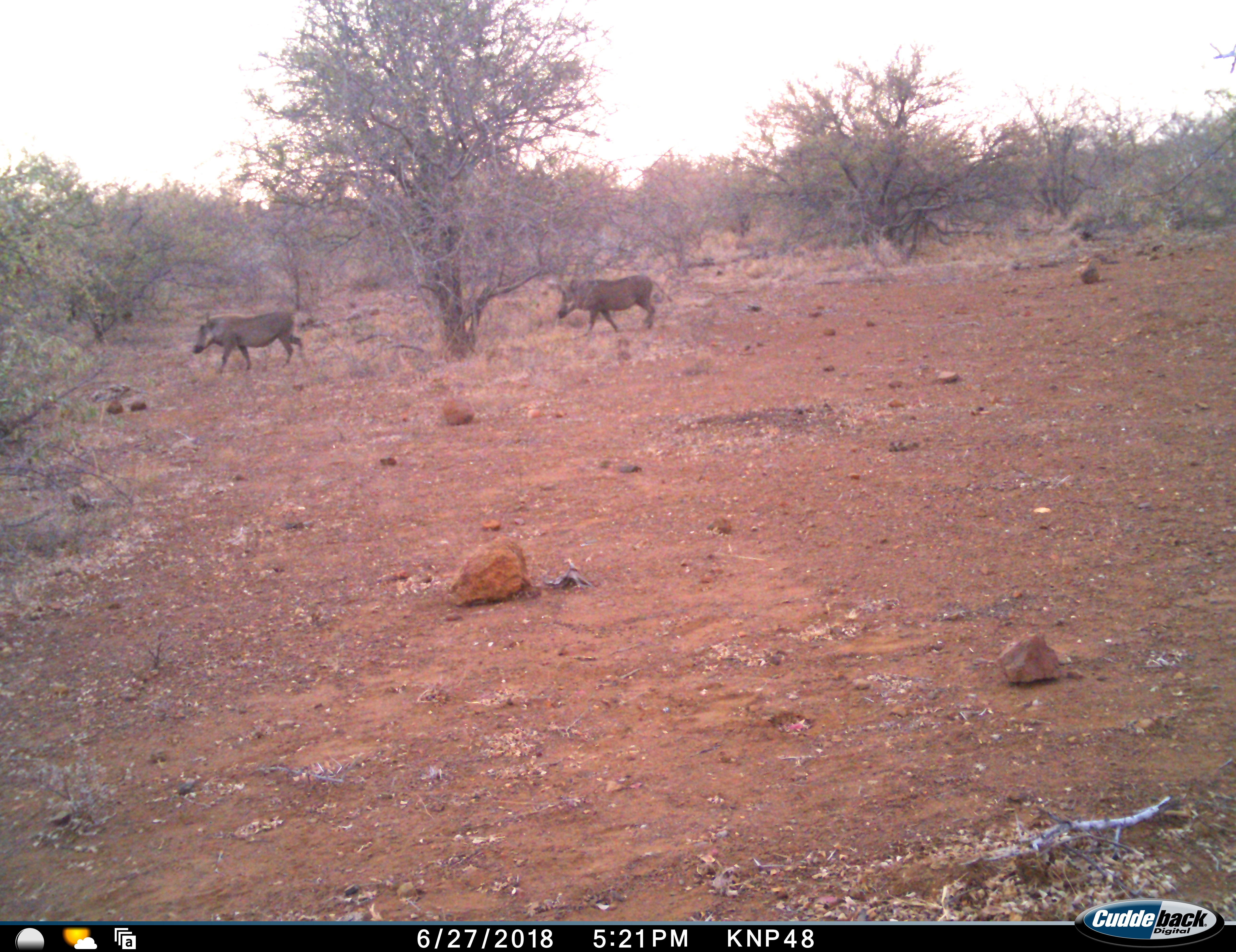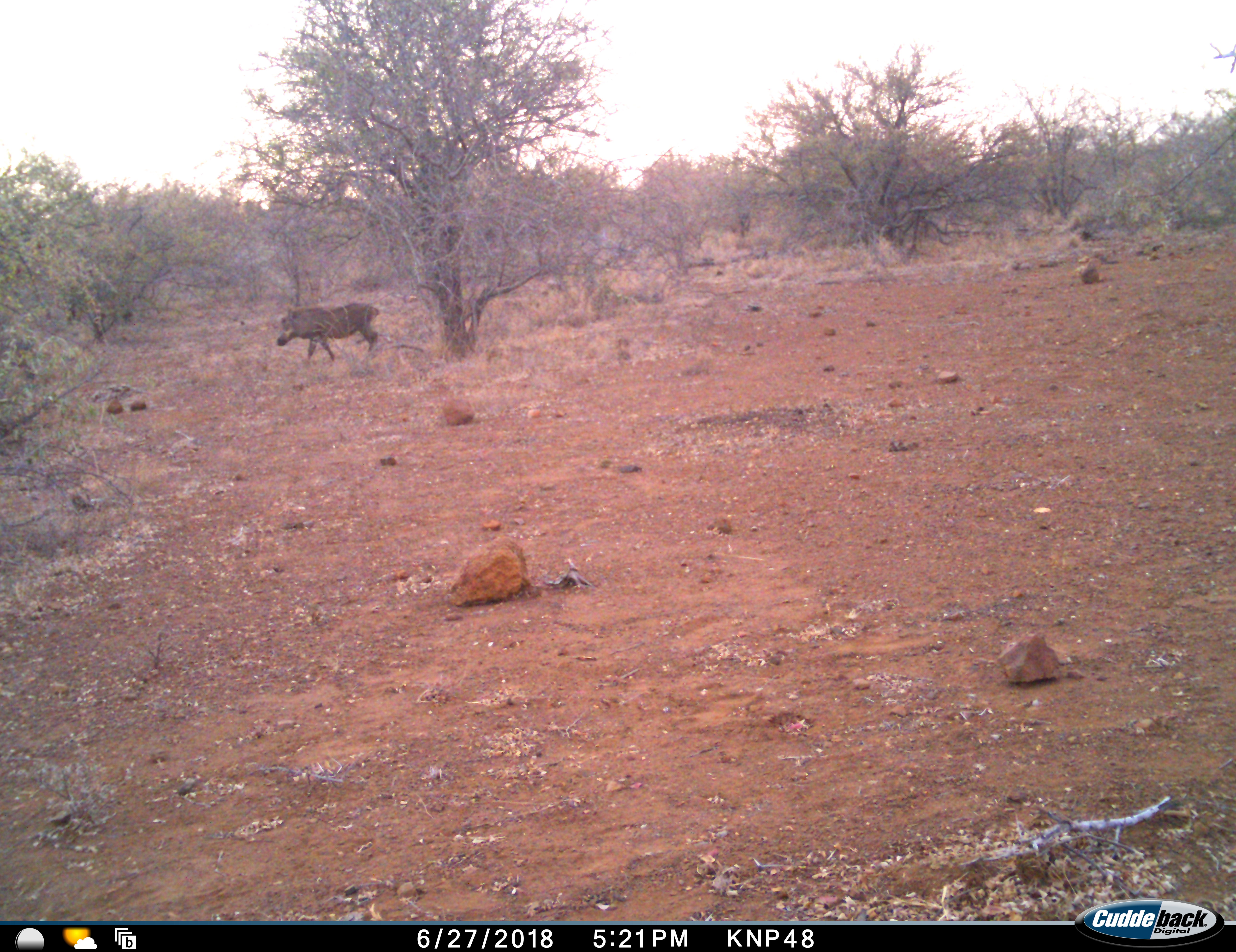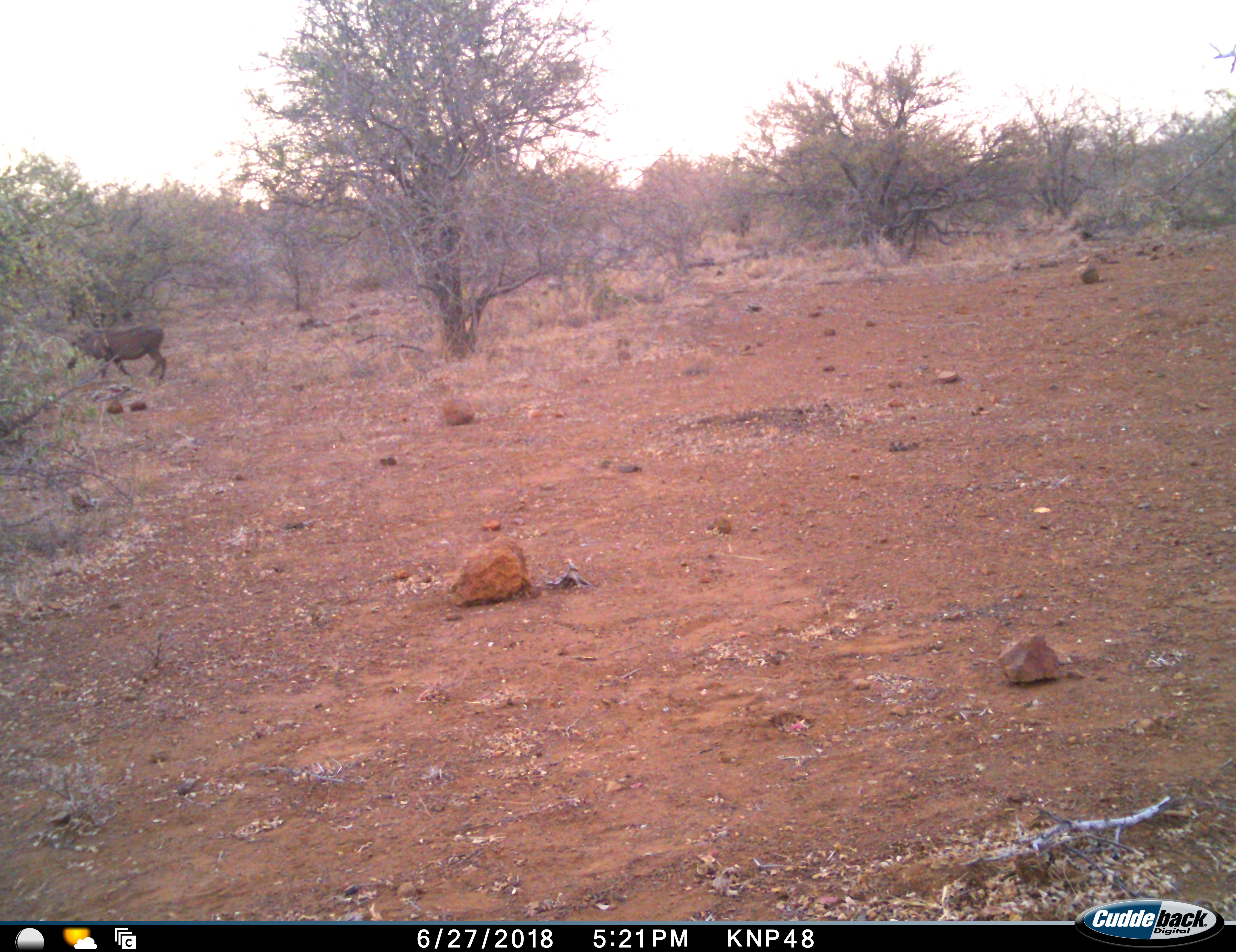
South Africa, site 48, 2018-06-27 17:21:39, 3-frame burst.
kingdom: Animalia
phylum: Chordata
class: Mammalia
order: Artiodactyla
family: Suidae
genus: Phacochoerus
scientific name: Phacochoerus africanus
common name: warthog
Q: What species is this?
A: Warthog (Phacochoerus africanus).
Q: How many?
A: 2.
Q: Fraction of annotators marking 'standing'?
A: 0%.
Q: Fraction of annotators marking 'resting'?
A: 0%.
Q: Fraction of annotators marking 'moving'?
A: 100%.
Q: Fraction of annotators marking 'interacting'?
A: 0%.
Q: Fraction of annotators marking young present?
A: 0%.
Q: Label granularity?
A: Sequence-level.